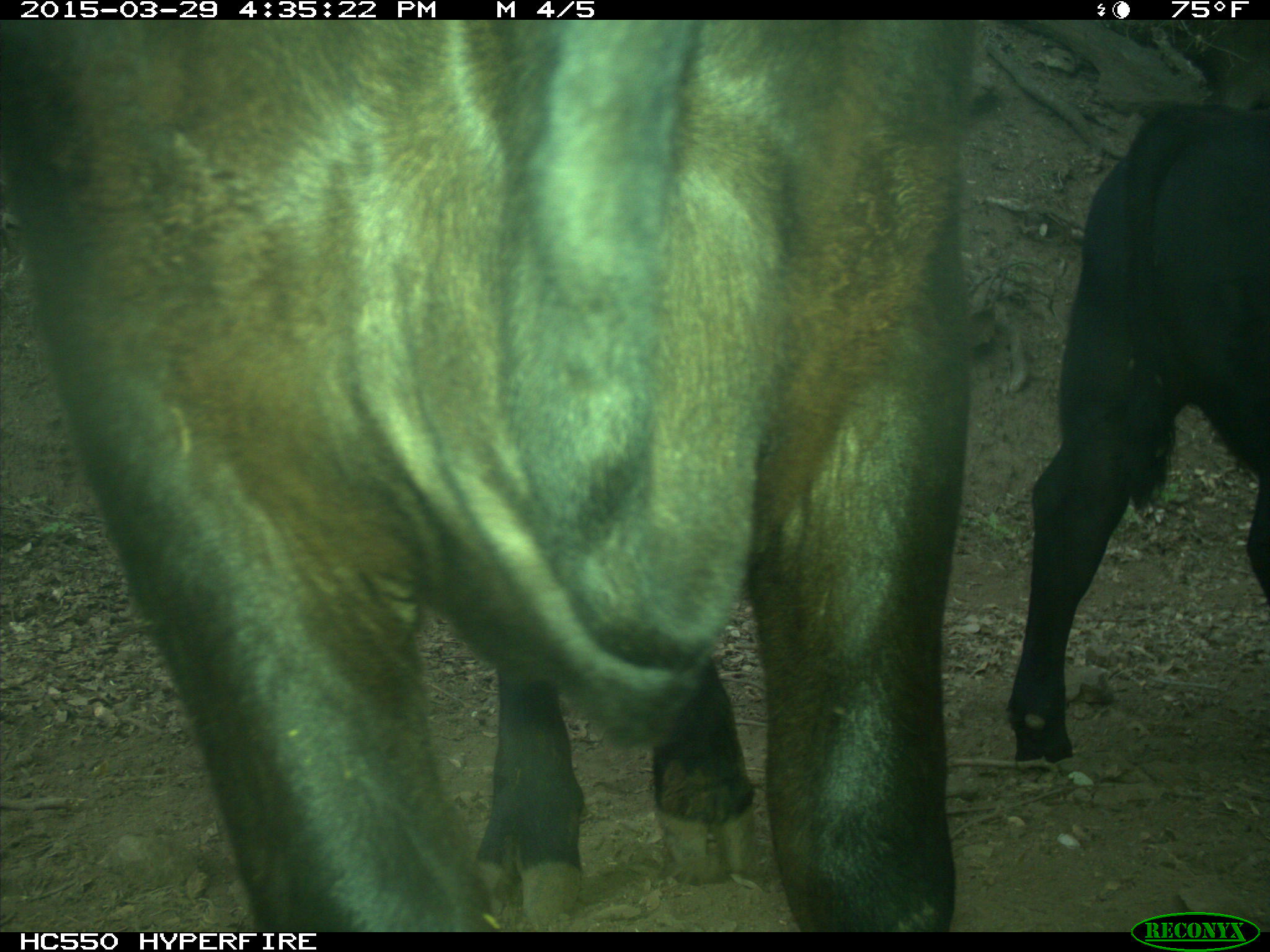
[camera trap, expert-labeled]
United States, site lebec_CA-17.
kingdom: Animalia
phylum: Chordata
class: Mammalia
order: Artiodactyla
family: Bovidae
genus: Bos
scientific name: Bos taurus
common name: domestic cow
Bos taurus (domestic cow).